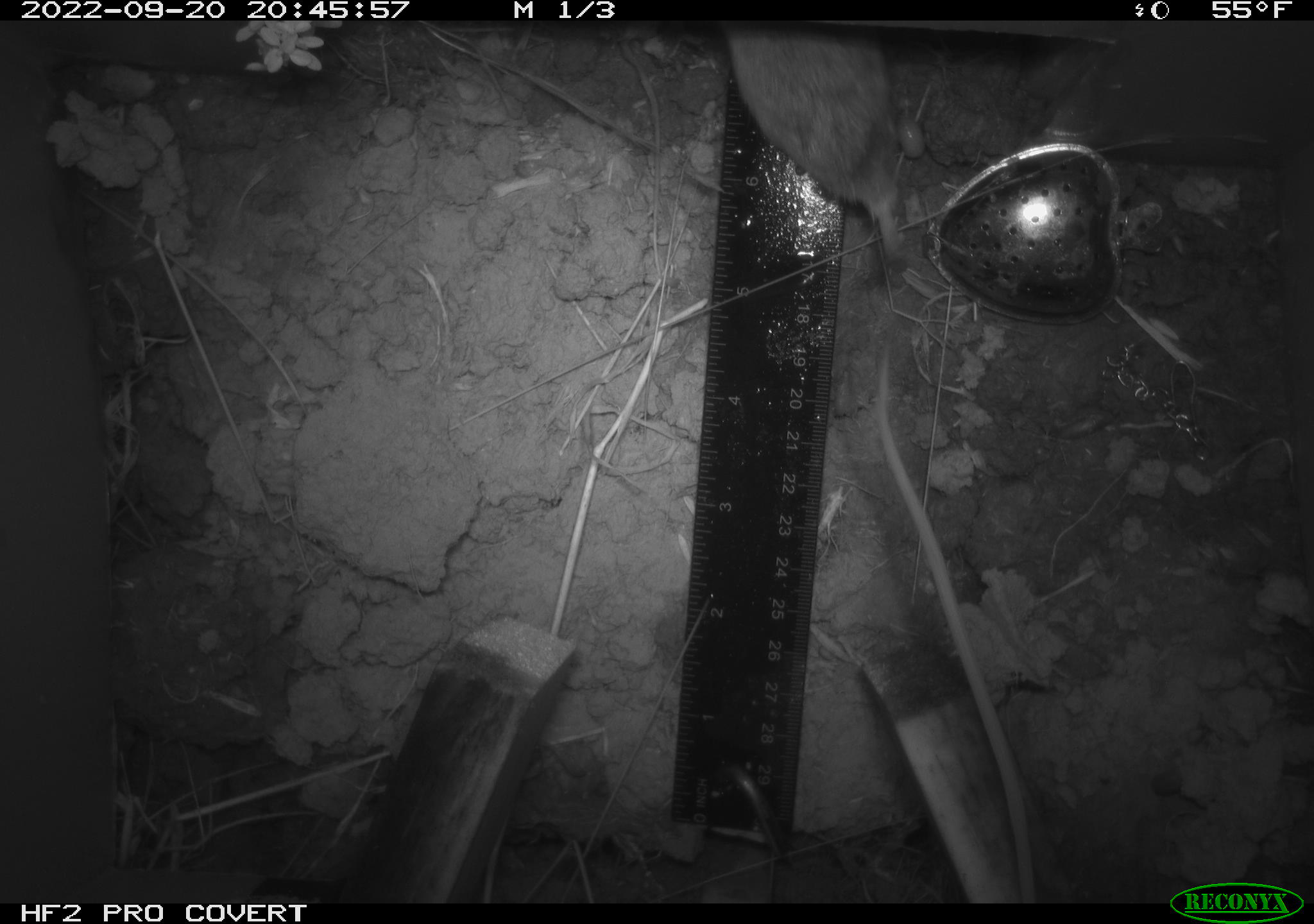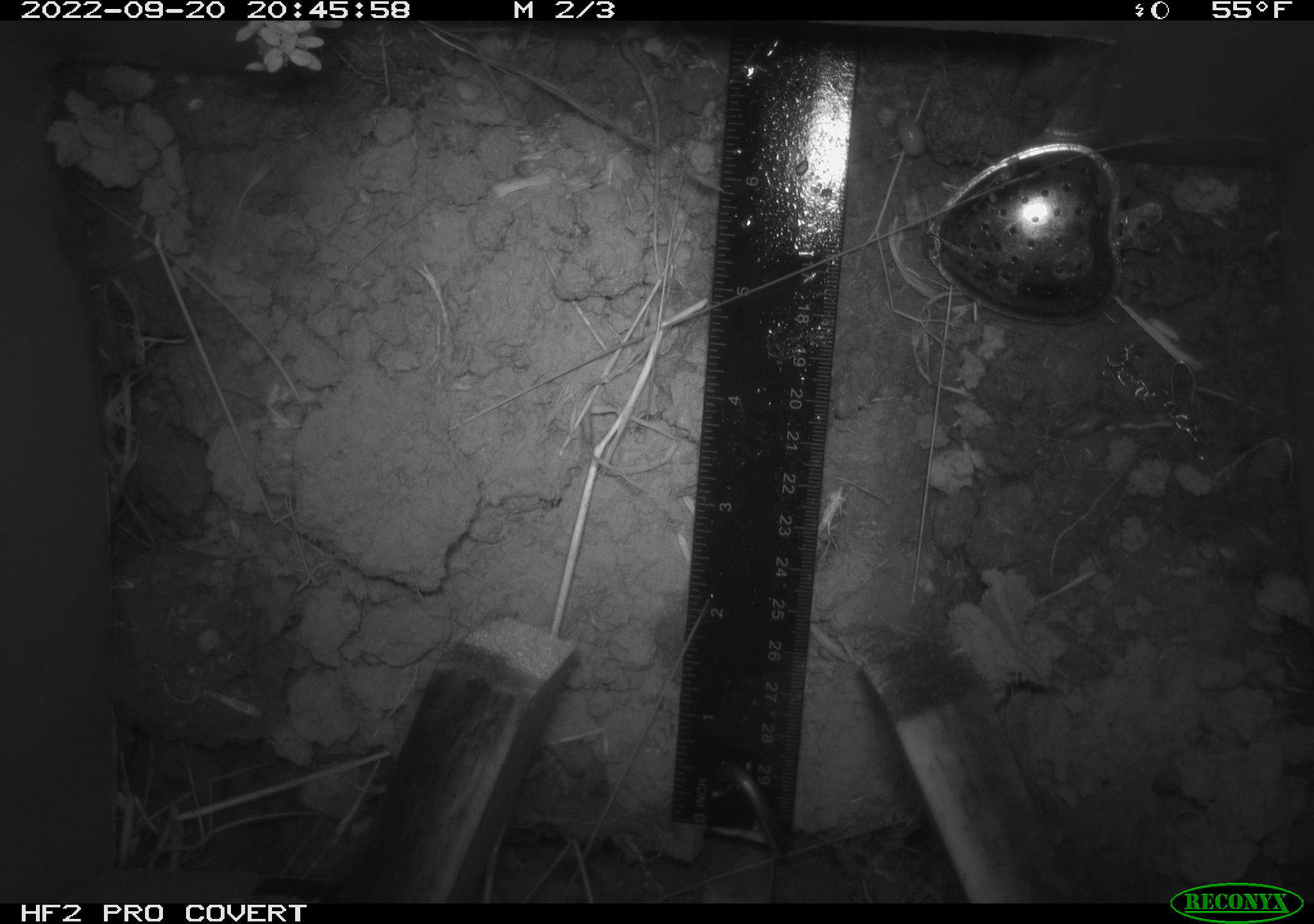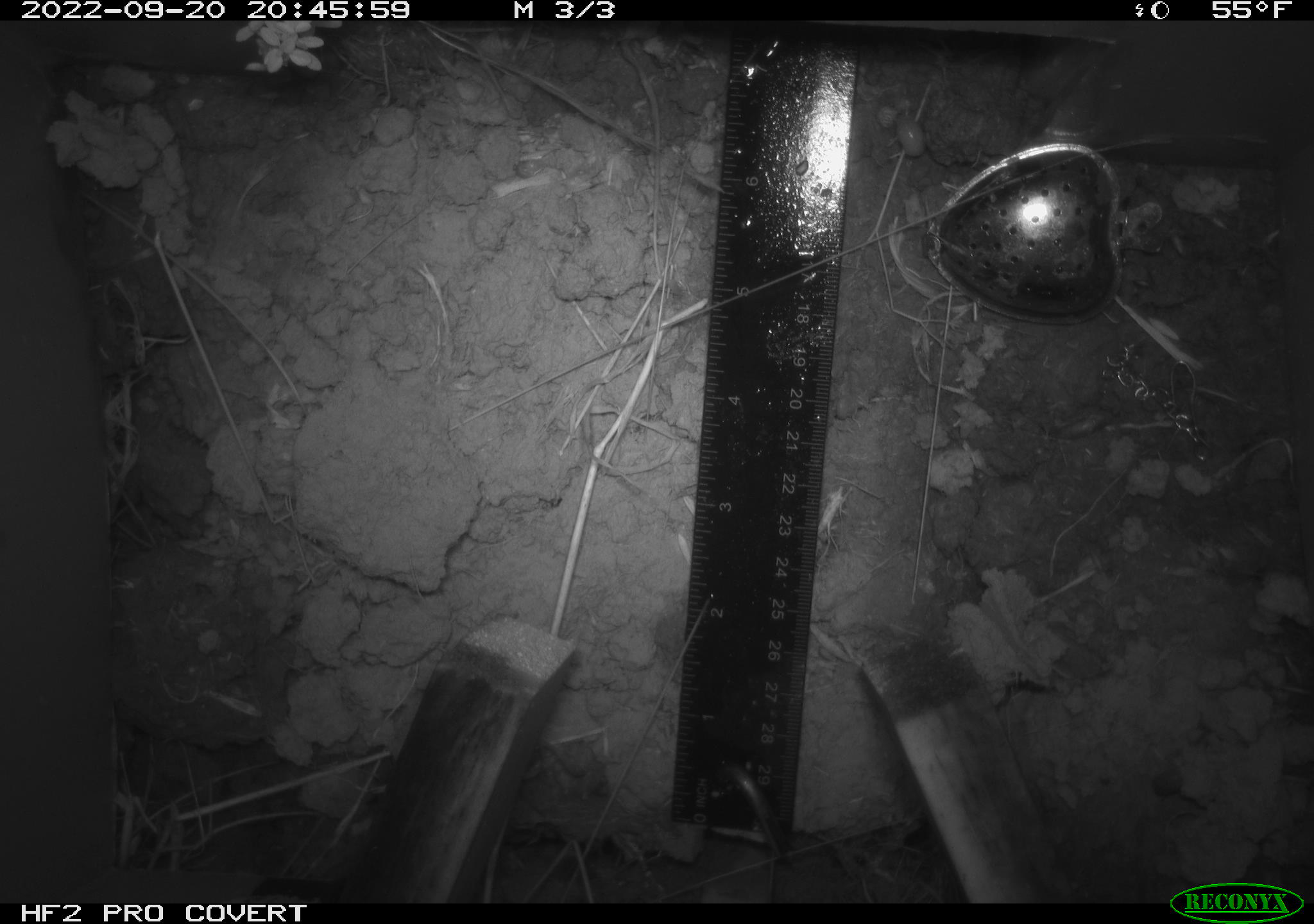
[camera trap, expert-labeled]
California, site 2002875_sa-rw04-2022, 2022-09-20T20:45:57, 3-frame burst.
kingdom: Animalia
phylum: Chordata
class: Mammalia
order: Rodentia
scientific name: Rodentia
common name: mouse species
Mouse species (Rodentia).